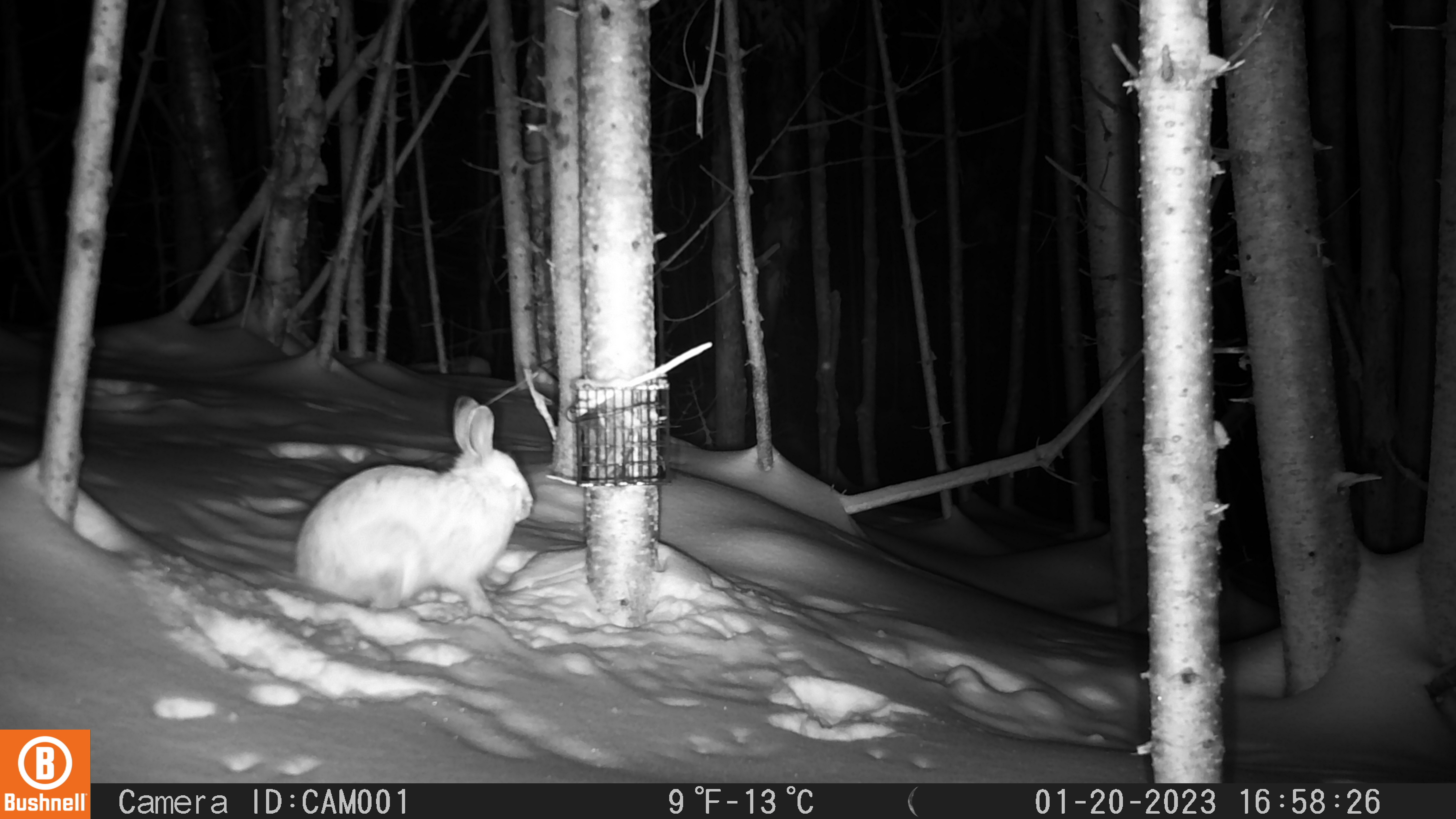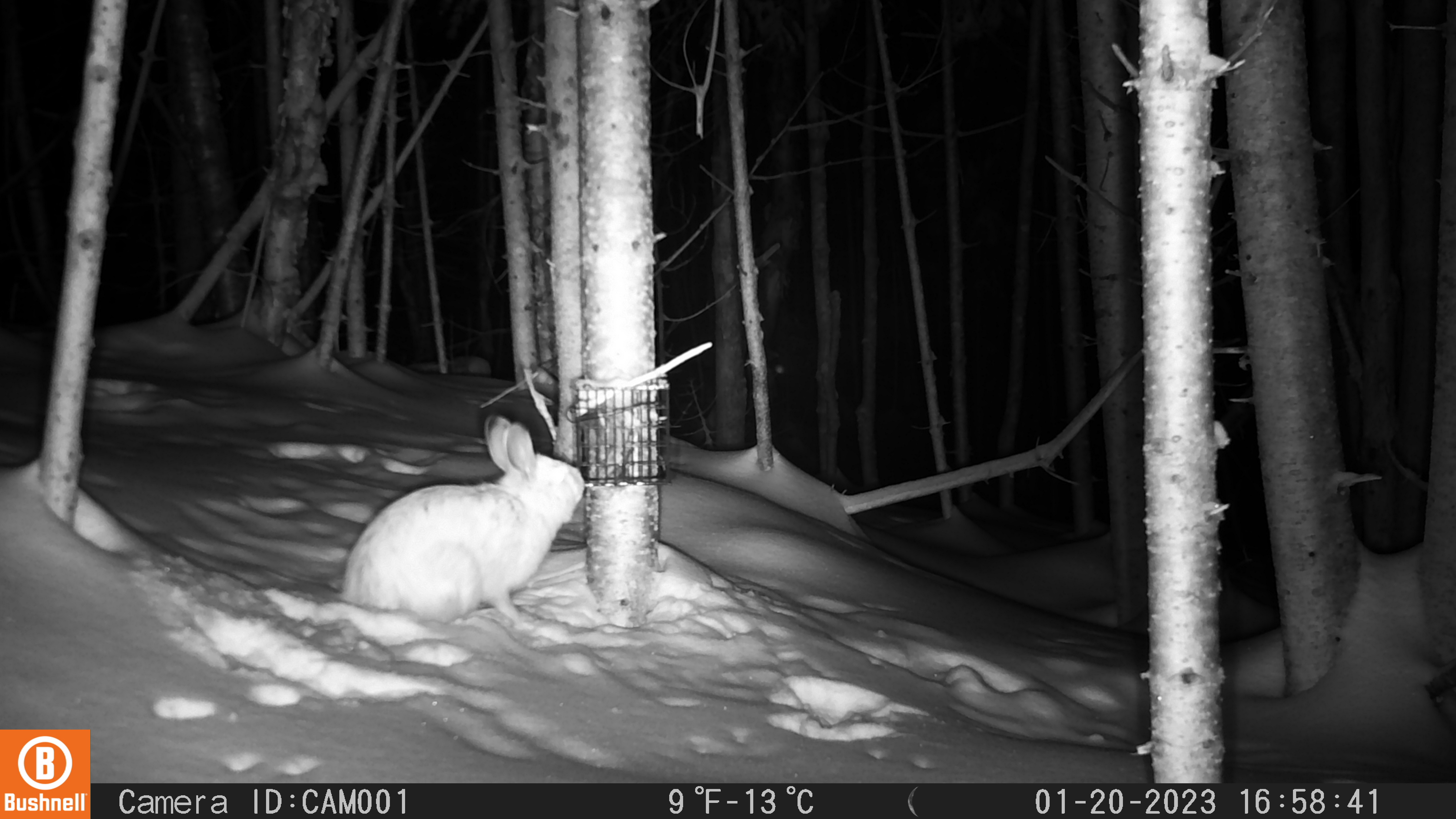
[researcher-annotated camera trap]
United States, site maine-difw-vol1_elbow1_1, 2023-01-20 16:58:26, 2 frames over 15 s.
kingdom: Animalia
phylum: Chordata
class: Mammalia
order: Lagomorpha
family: Leporidae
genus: Lepus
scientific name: Lepus americanus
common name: snowshoe hare